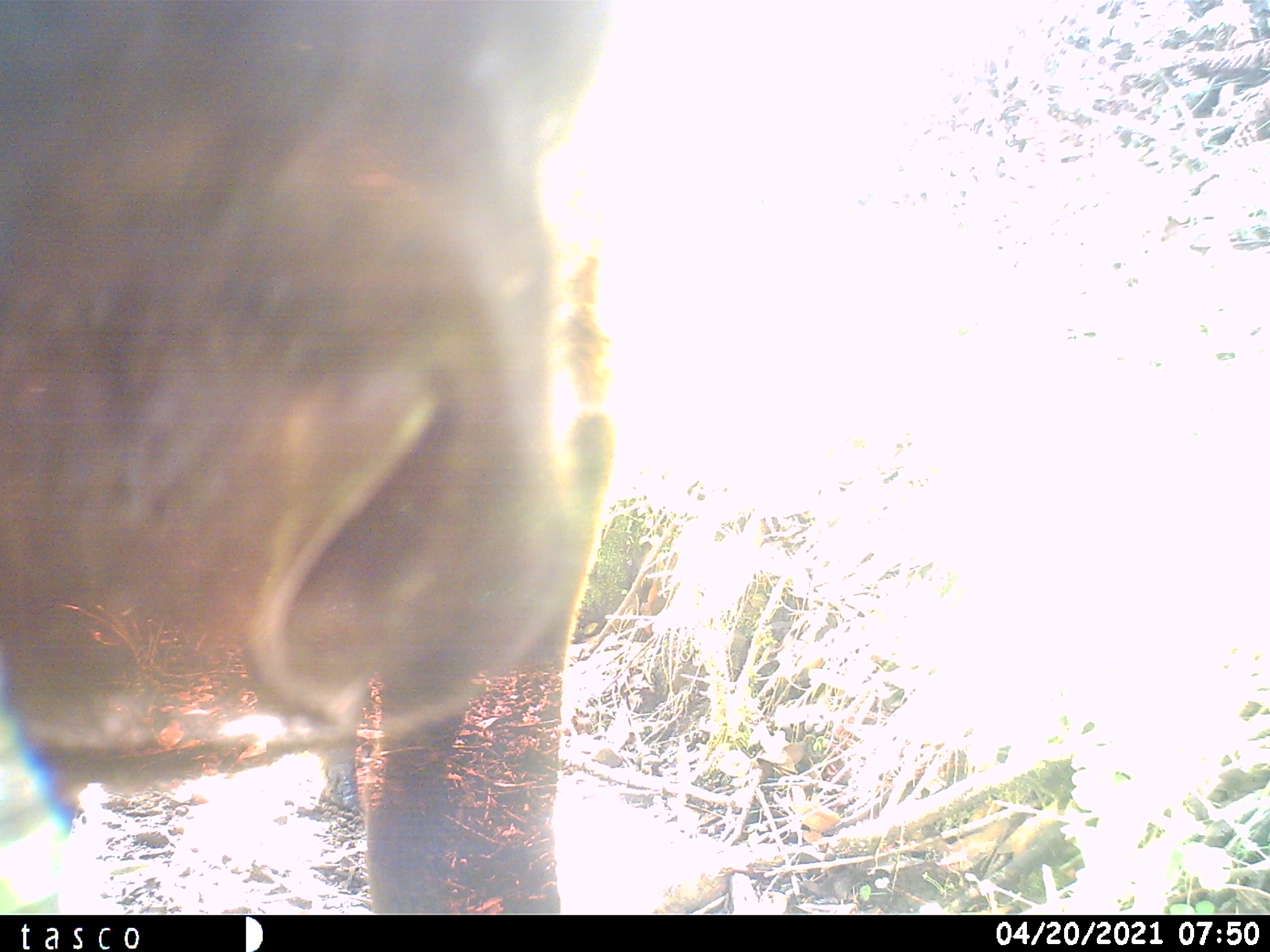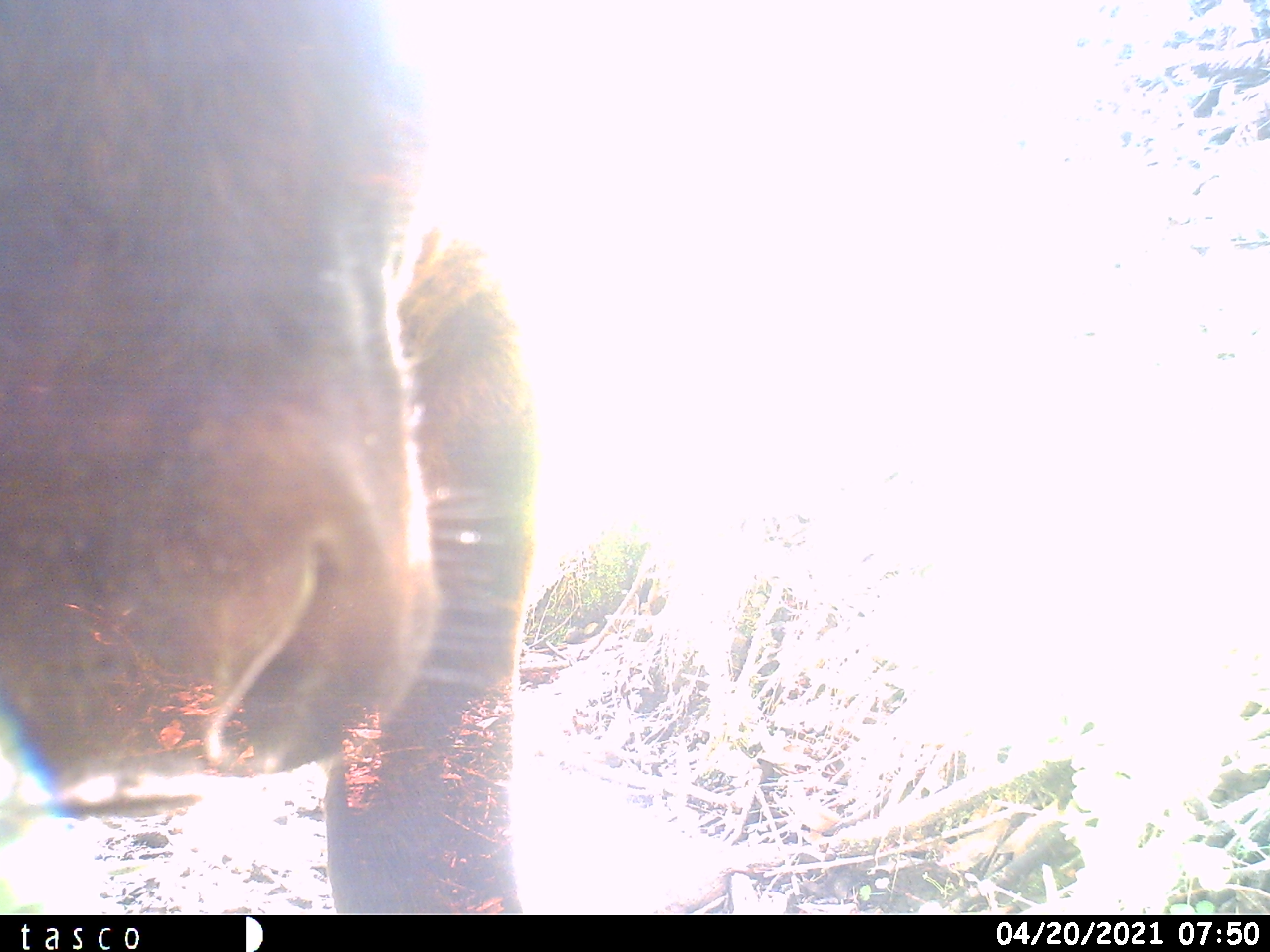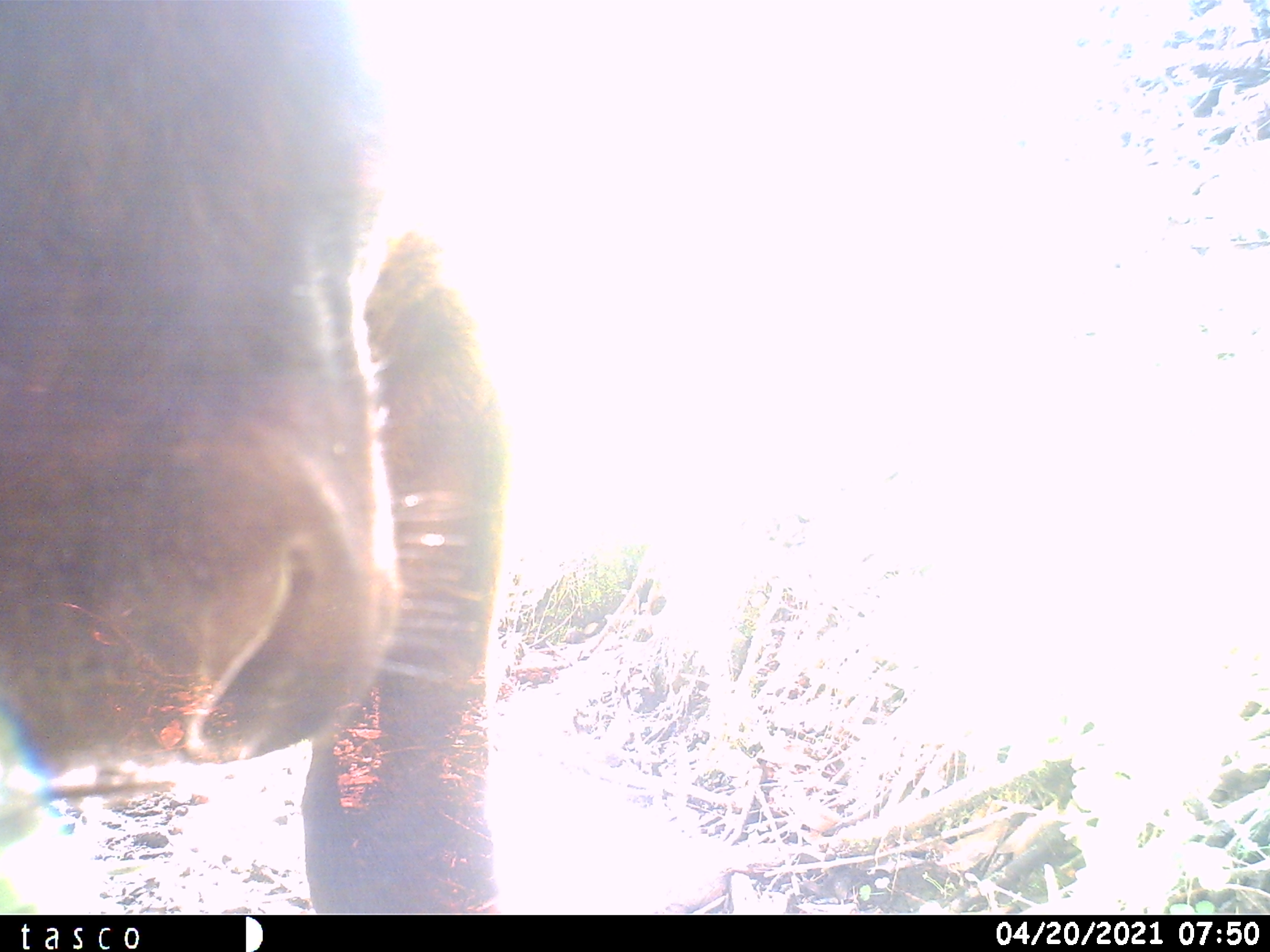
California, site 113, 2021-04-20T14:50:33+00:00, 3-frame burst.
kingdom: Animalia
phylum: Chordata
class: Mammalia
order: Artiodactyla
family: Bovidae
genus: Bos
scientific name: Bos taurus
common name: domestic cattle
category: cattle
Cattle (domestic cattle) (Bos taurus).